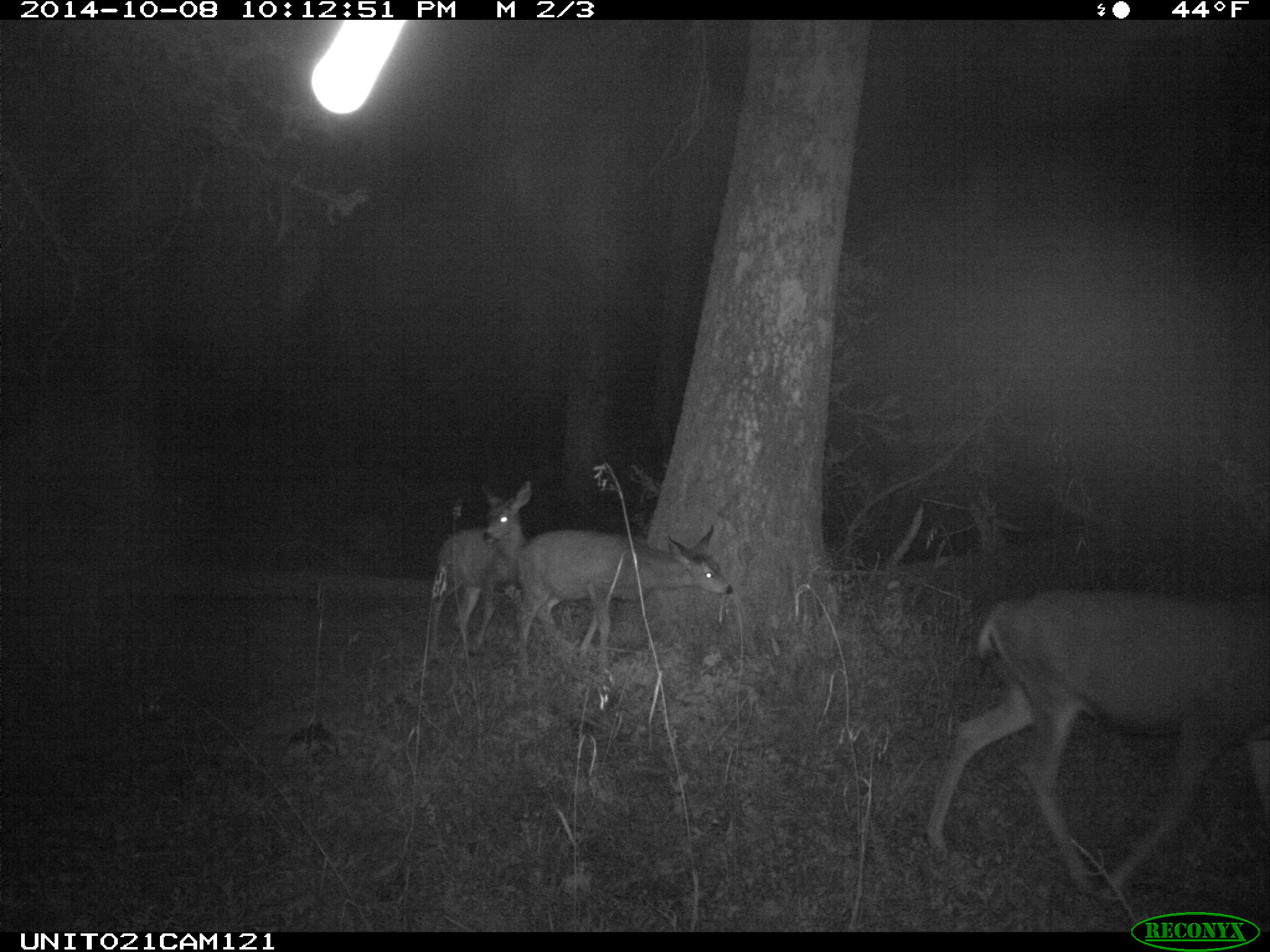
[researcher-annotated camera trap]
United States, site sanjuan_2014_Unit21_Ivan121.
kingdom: Animalia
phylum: Chordata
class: Mammalia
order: Artiodactyla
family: Cervidae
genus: Odocoileus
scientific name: Odocoileus hemionus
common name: mule deer